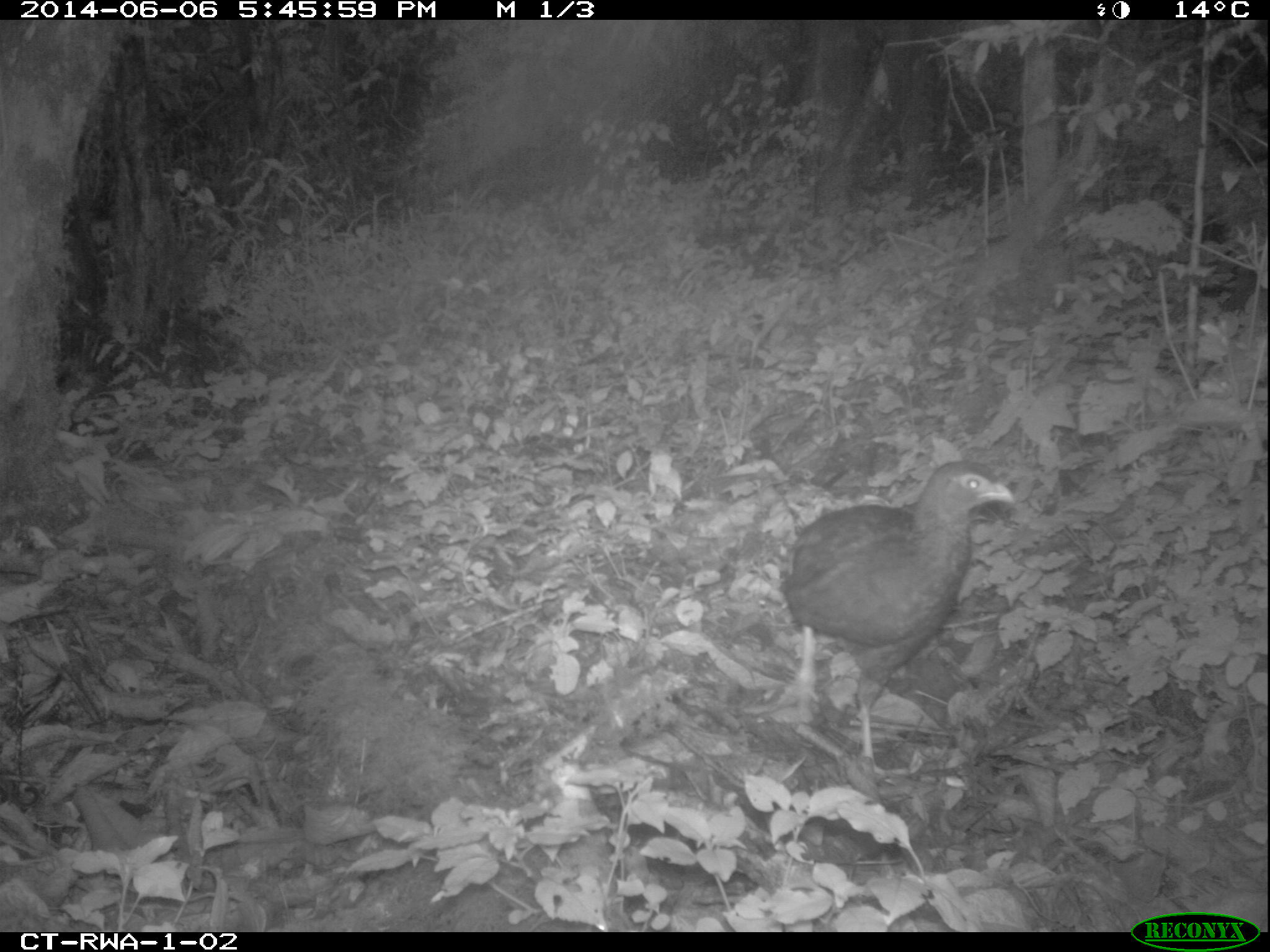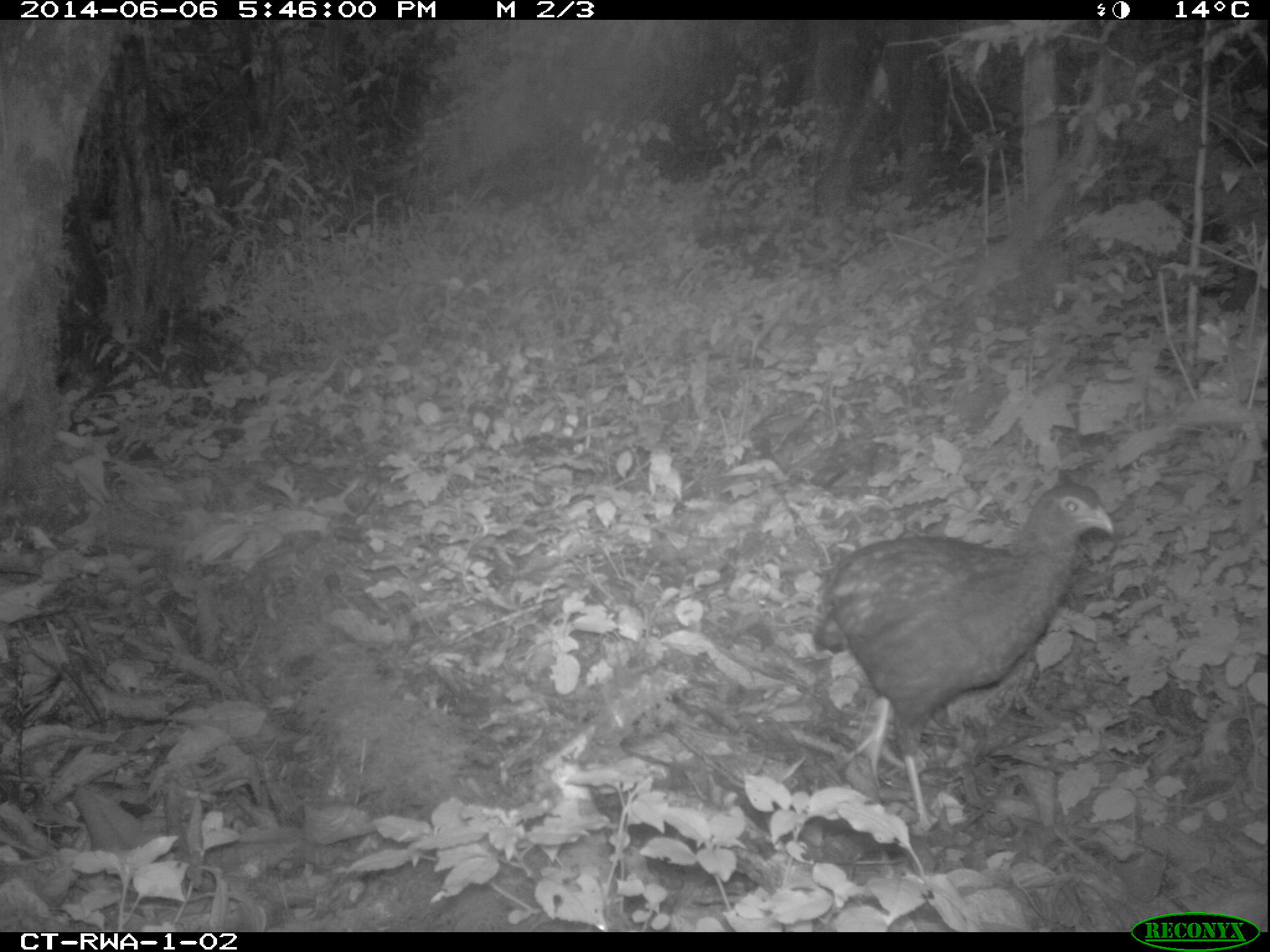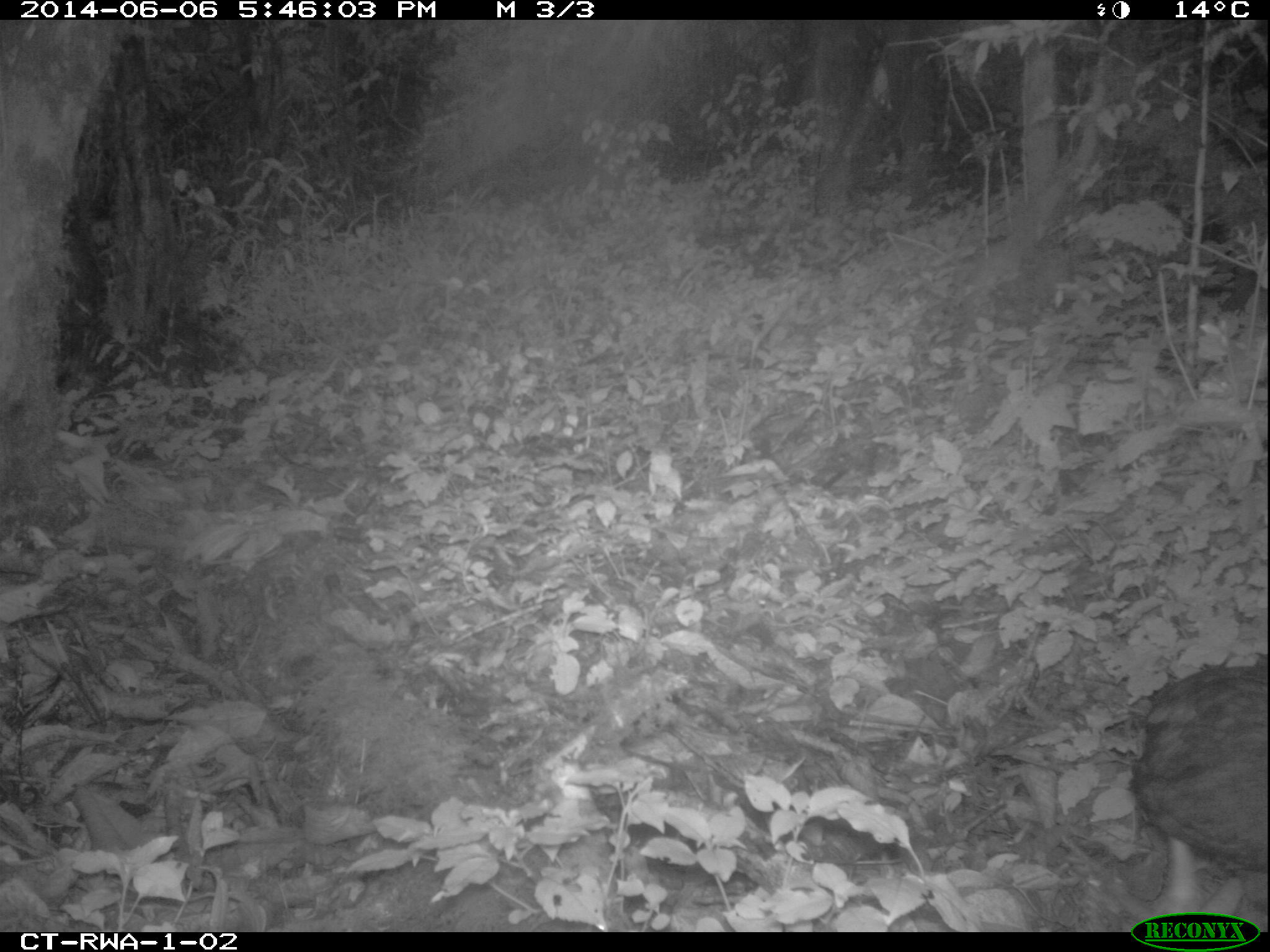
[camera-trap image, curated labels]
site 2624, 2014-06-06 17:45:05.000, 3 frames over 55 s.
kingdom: Animalia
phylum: Chordata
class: Aves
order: Galliformes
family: Phasianidae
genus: Pternistis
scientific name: Pternistis nobilis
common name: handsome francolin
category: francolinus nobilis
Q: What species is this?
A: Francolinus nobilis (handsome francolin) (Pternistis nobilis).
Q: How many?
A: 1.